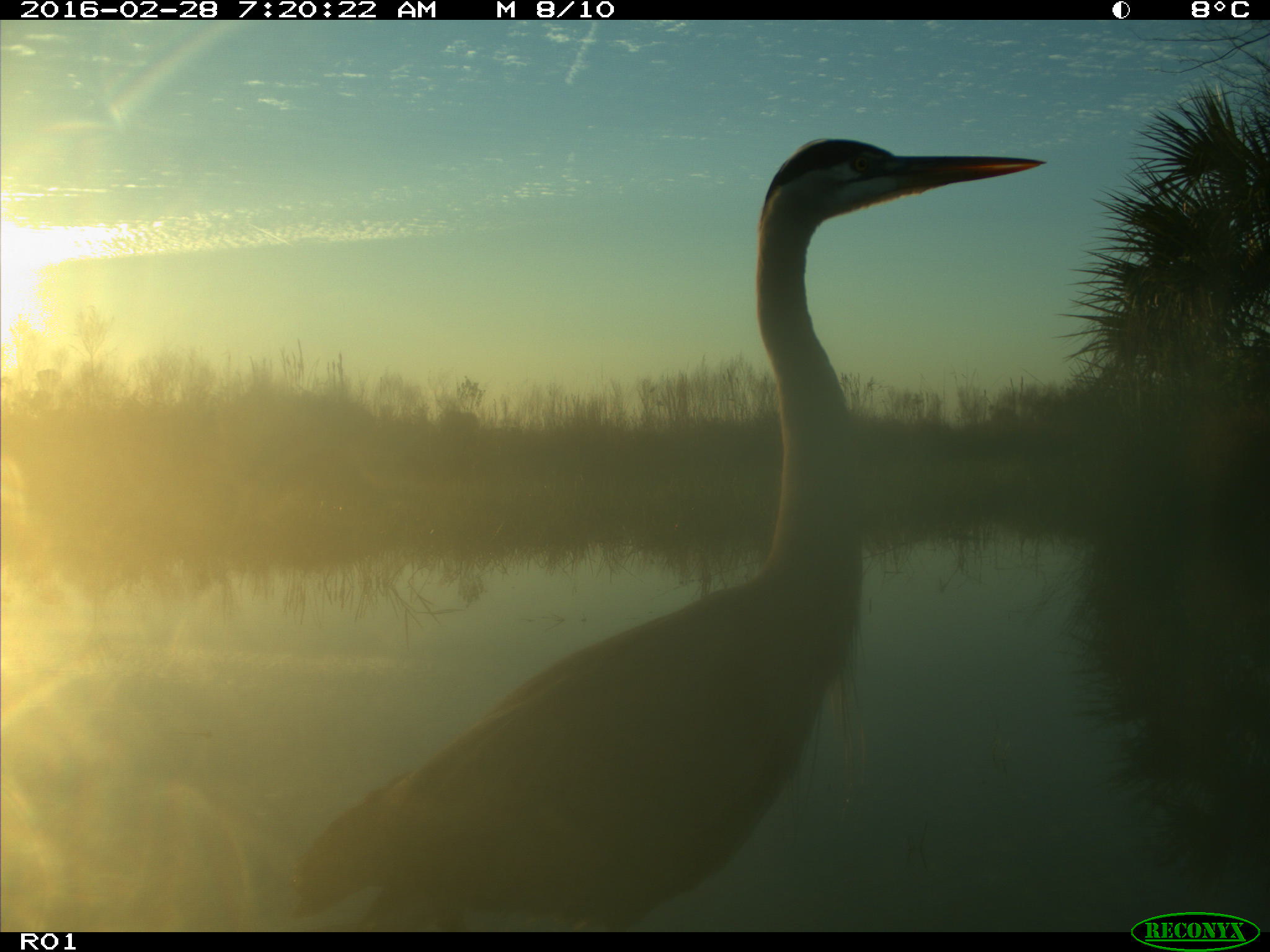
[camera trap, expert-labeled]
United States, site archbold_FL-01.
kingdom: Animalia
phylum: Chordata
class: Aves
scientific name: Aves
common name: birds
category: unidentified bird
Unidentified bird (birds) (Aves).